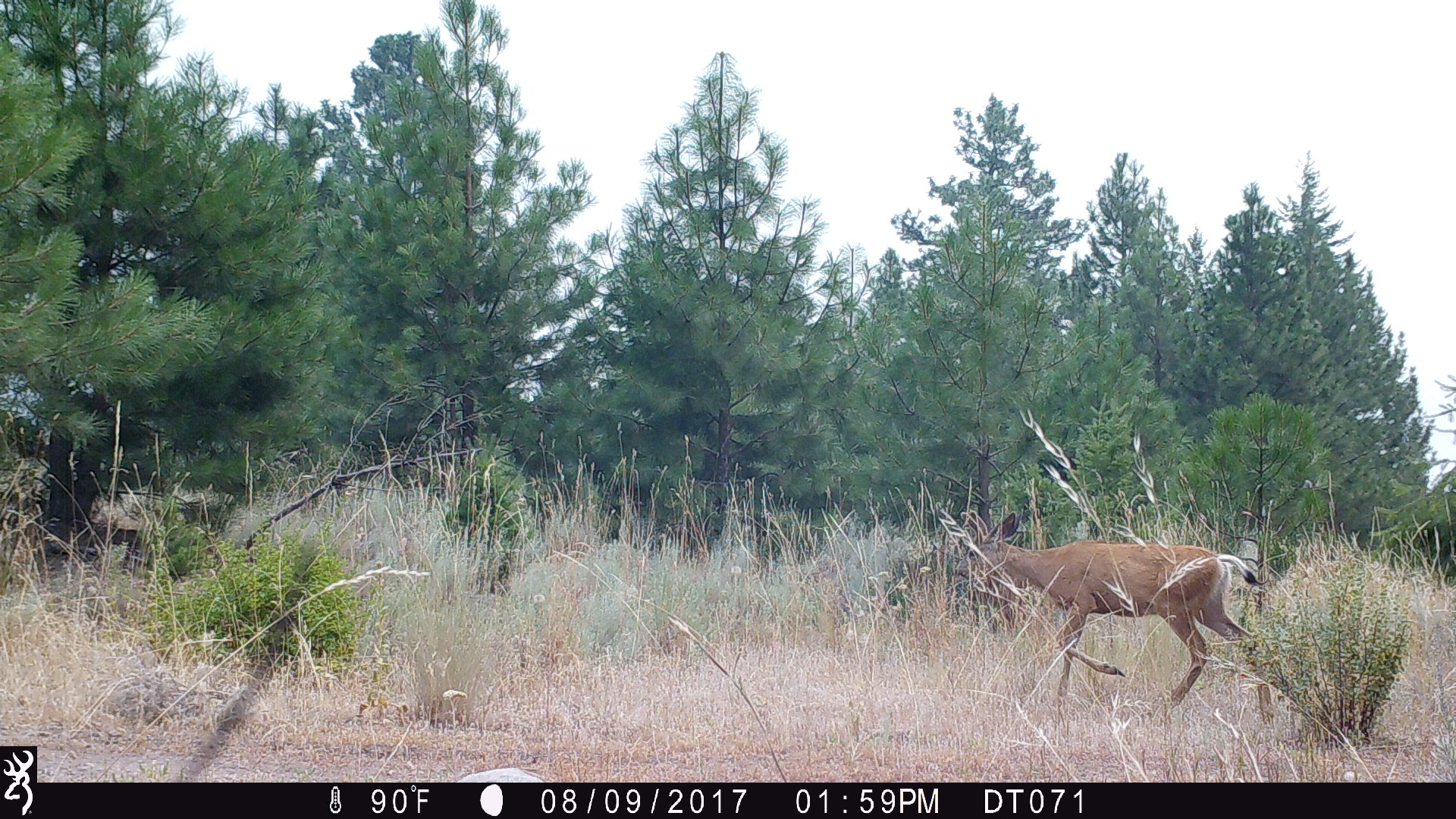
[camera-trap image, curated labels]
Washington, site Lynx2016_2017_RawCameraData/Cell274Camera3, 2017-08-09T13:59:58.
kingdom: Animalia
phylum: Chordata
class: Mammalia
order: Artiodactyla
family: Cervidae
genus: Odocoileus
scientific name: Odocoileus hemionus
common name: mule deer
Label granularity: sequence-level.